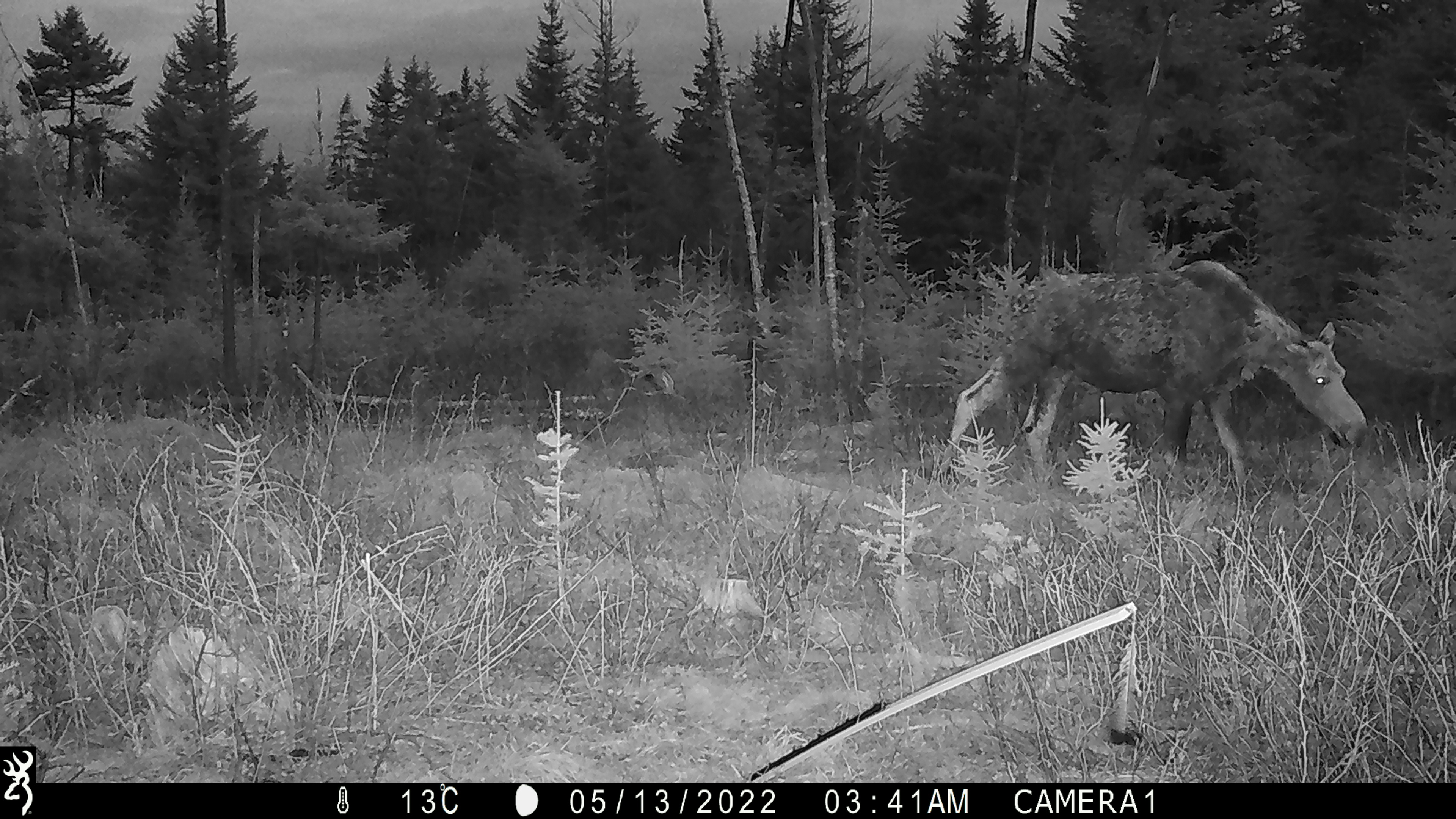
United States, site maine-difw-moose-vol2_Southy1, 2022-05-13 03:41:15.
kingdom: Animalia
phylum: Chordata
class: Mammalia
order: Artiodactyla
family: Cervidae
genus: Alces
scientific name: Alces alces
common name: moose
Moose (Alces alces).